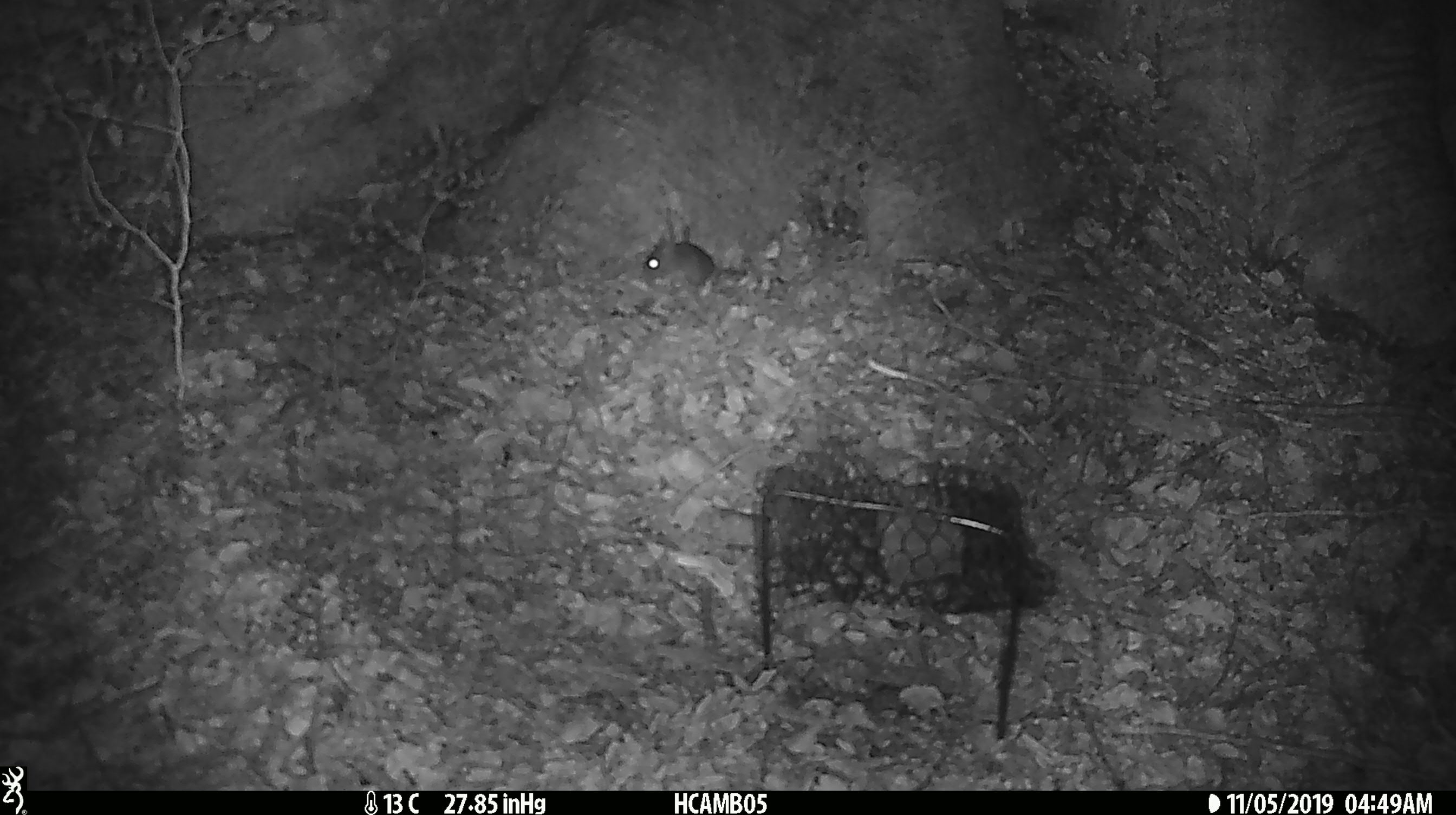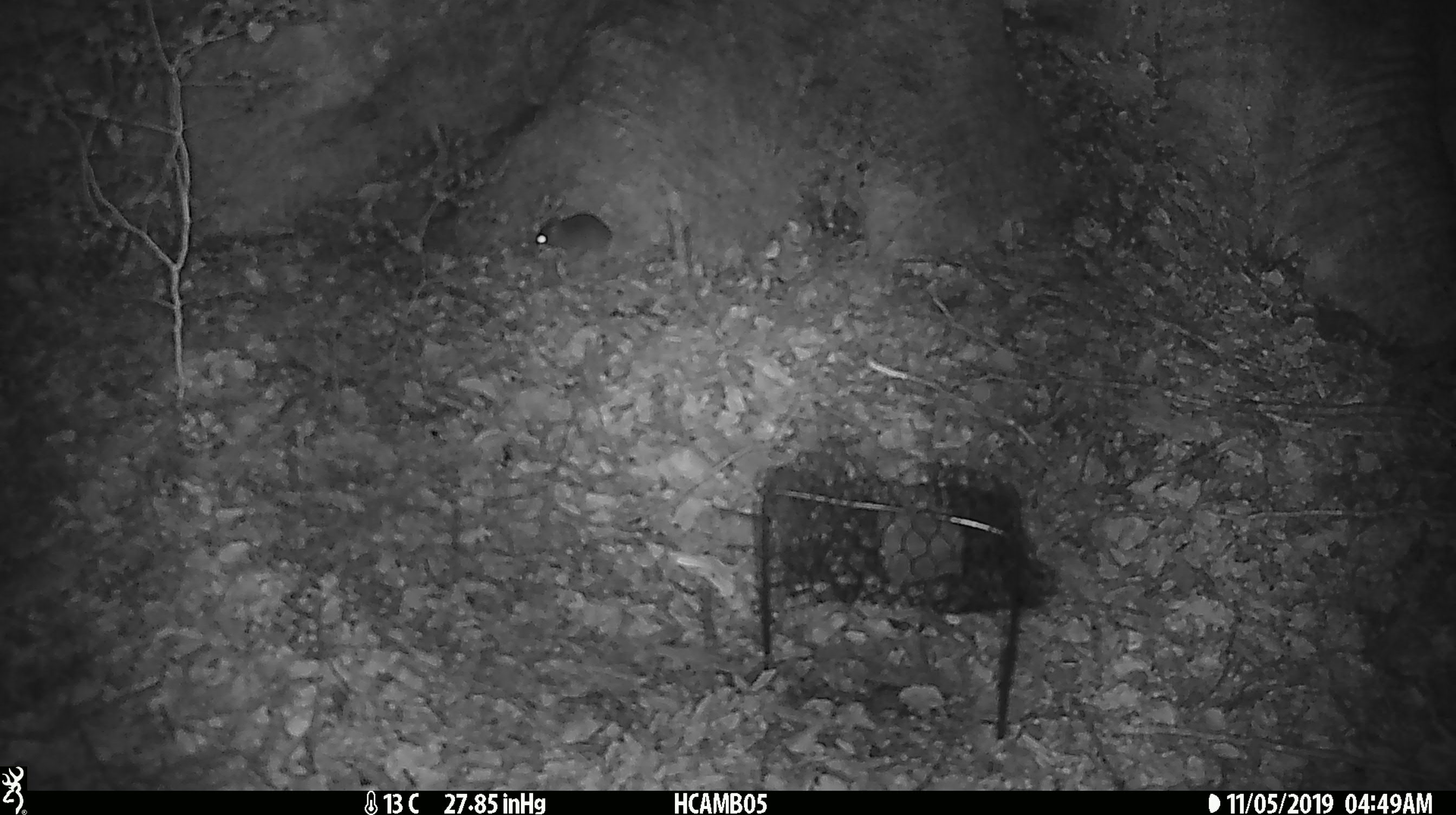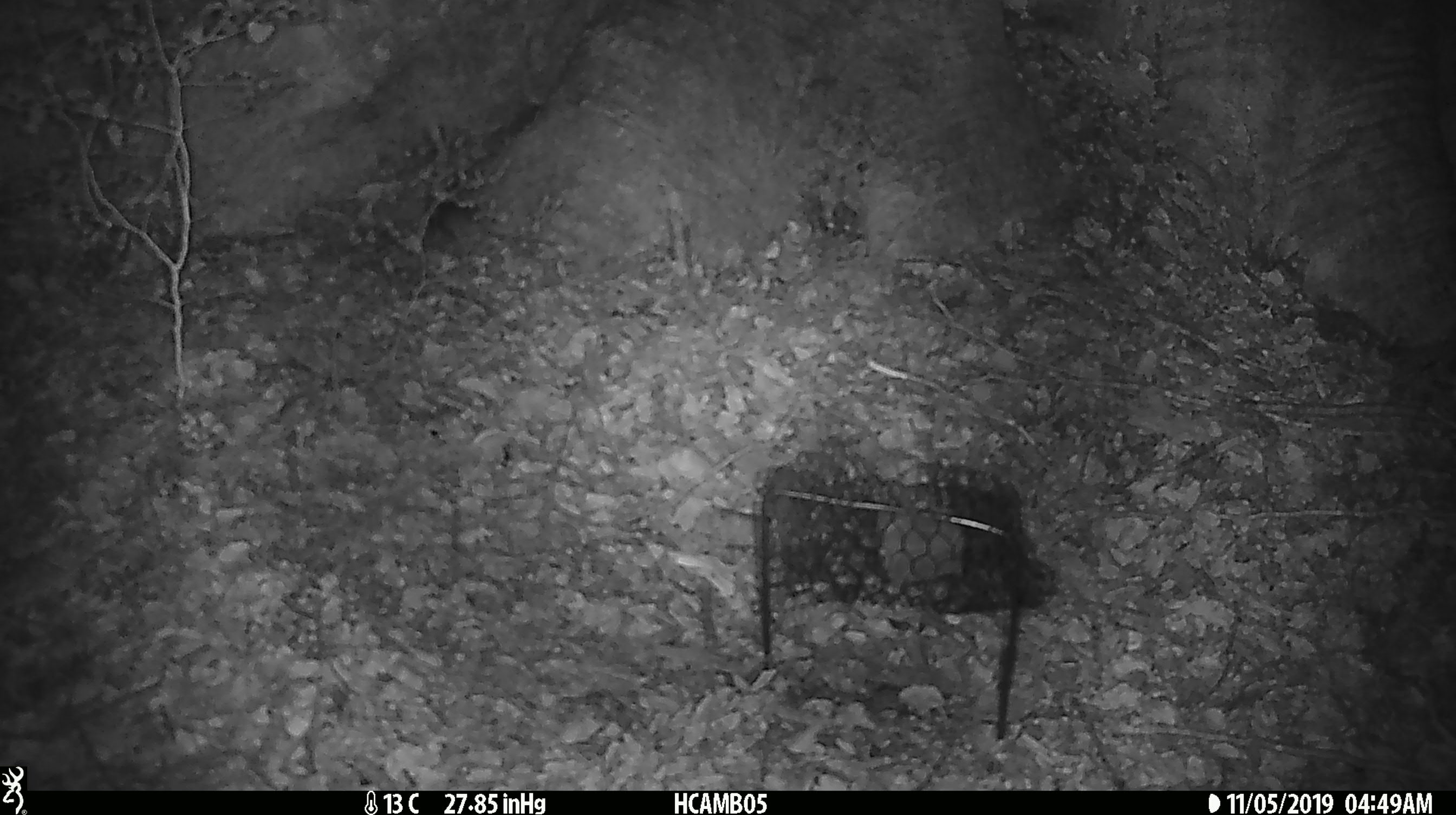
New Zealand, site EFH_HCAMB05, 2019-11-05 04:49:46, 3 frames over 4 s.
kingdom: Animalia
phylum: Chordata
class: Mammalia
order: Rodentia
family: Muridae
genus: Mus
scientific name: Mus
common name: mouse